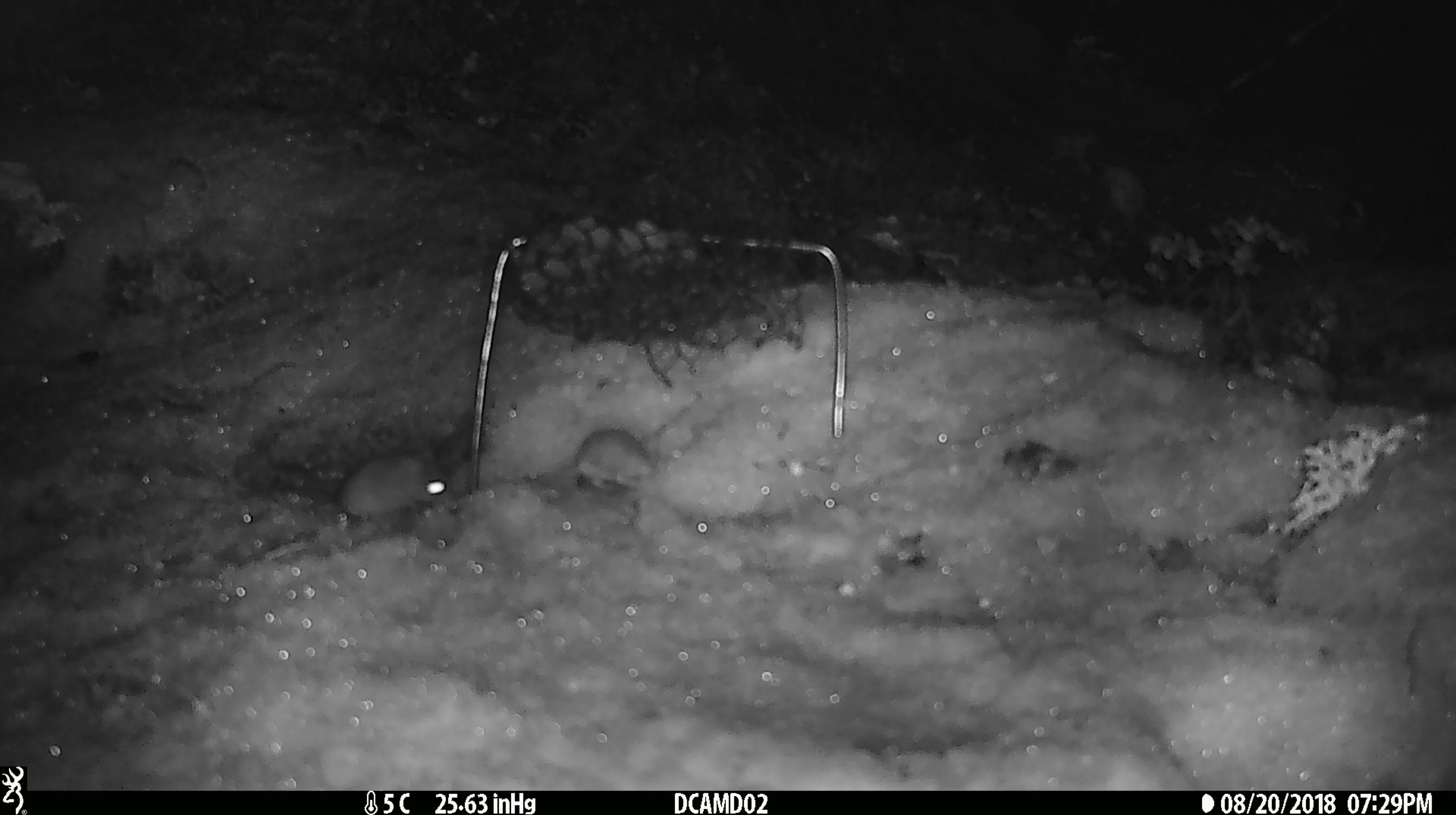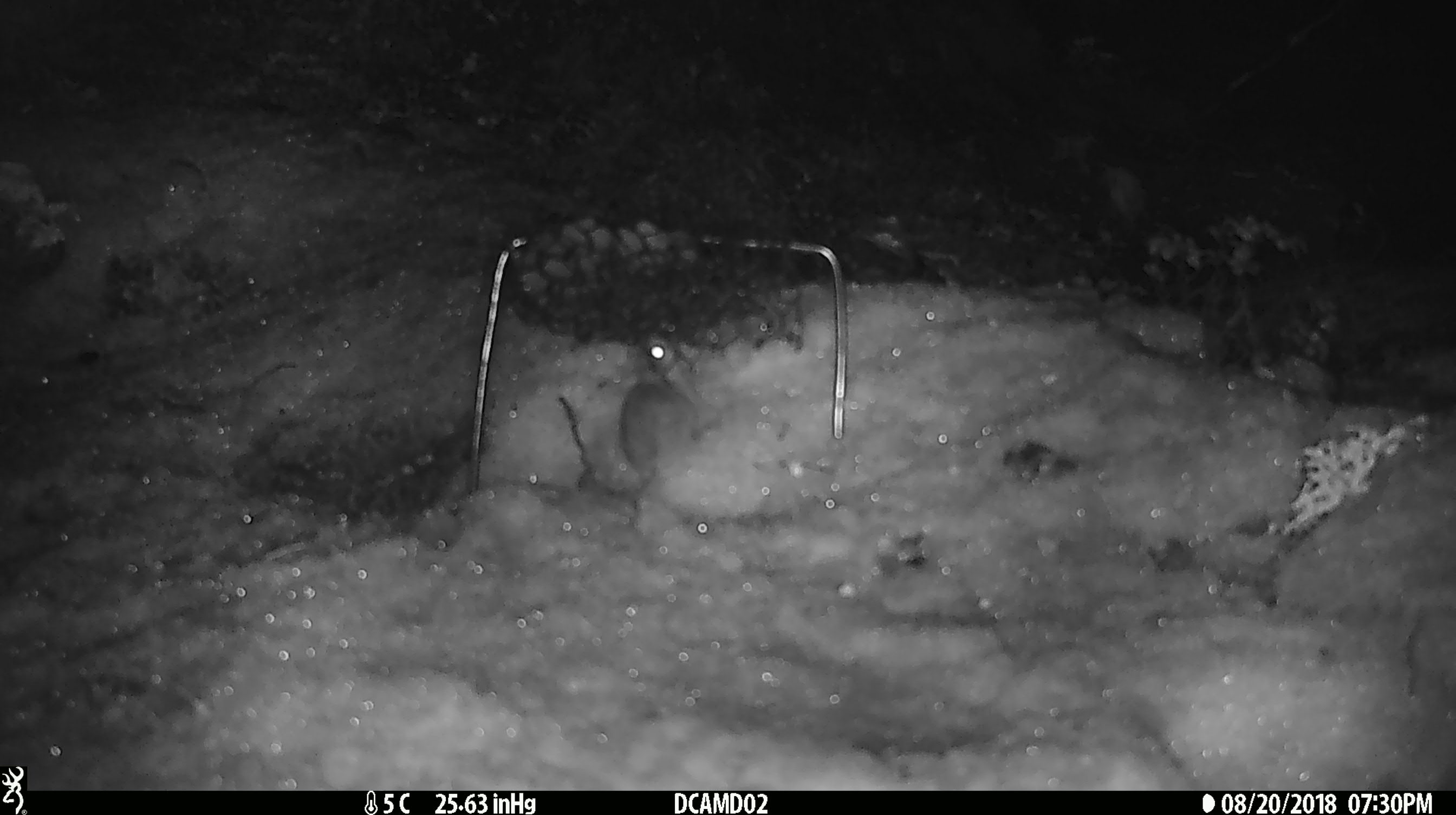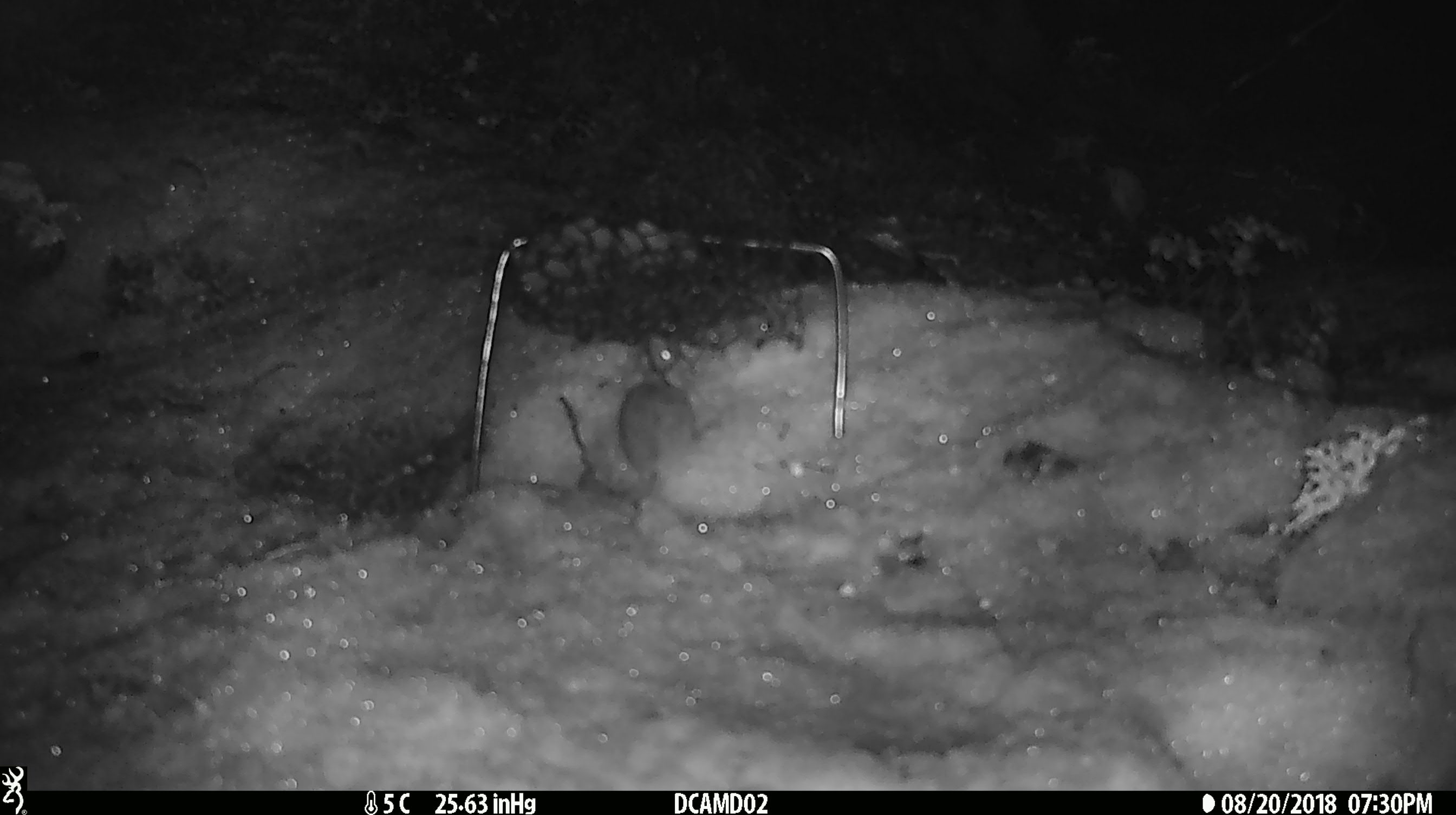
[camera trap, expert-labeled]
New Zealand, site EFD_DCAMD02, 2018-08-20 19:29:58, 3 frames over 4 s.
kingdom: Animalia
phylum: Chordata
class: Mammalia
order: Rodentia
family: Muridae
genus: Mus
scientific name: Mus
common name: mouse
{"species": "mouse (Mus)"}